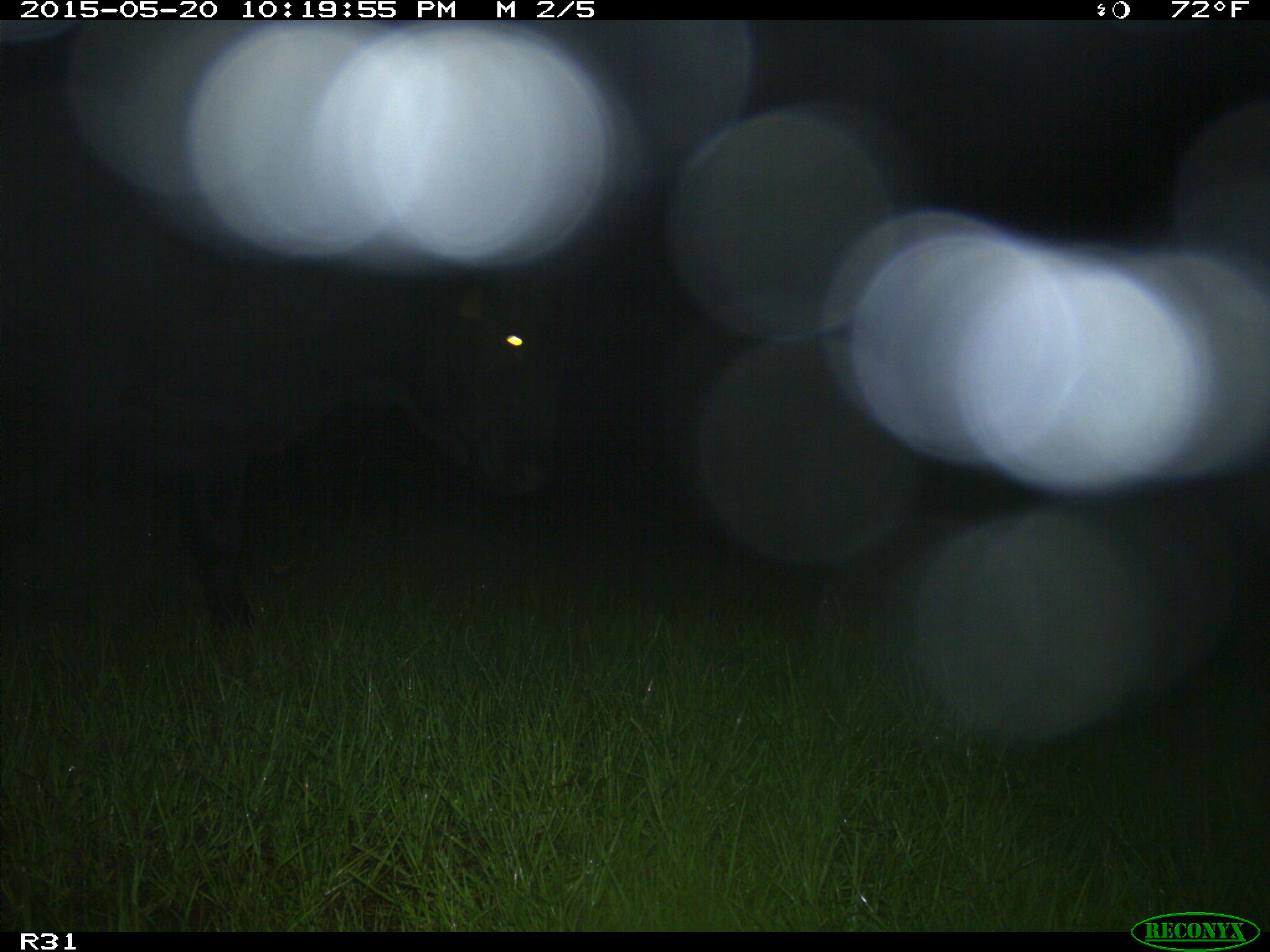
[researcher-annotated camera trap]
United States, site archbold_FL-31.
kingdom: Animalia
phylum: Chordata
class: Mammalia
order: Artiodactyla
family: Bovidae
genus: Bos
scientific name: Bos taurus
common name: domestic cow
Bos taurus (domestic cow).